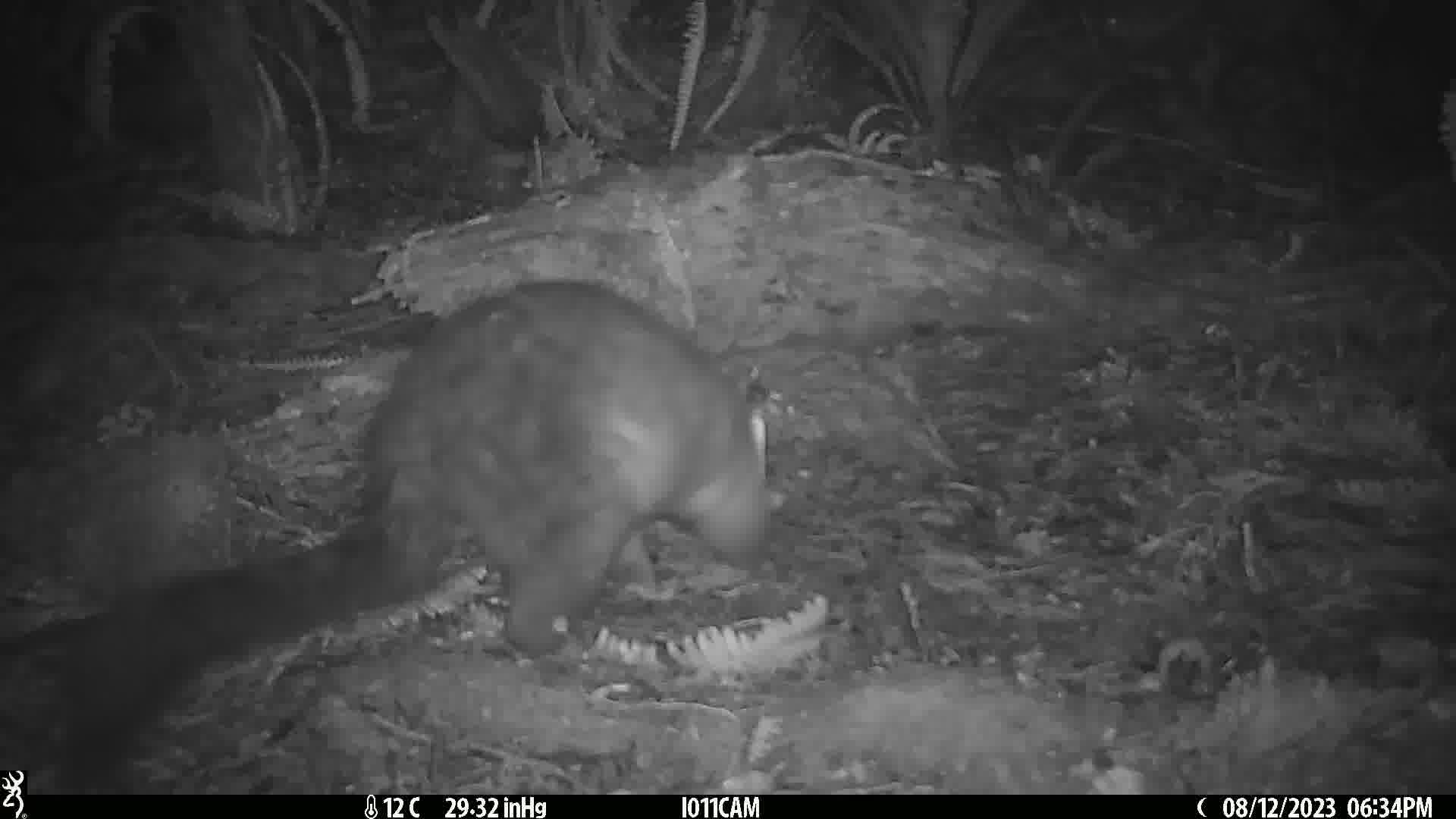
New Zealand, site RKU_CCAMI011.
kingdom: Animalia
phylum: Chordata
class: Mammalia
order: Diprotodontia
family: Phalangeridae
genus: Trichosurus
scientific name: Trichosurus vulpecula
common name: common brushtail possum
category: possum